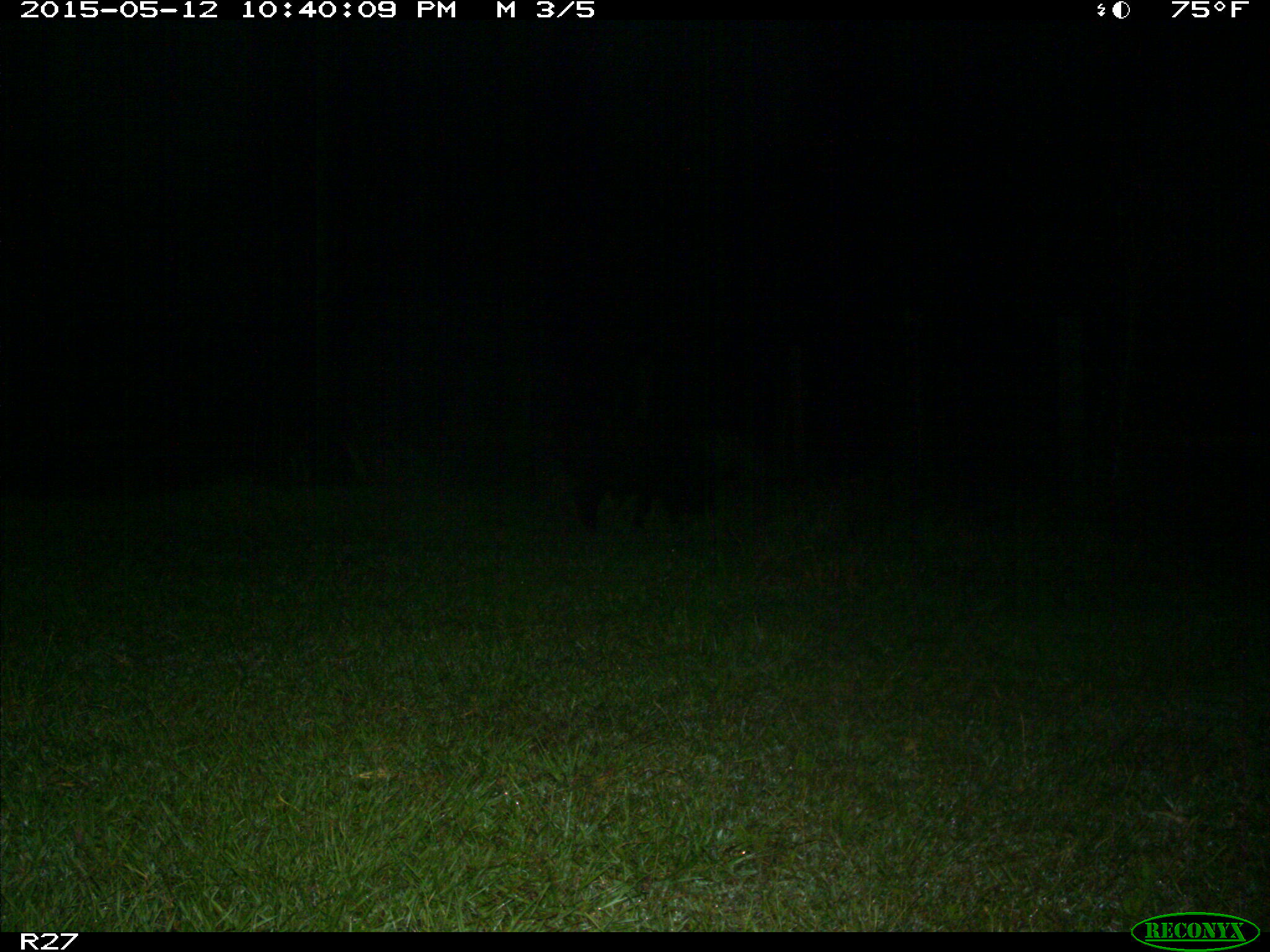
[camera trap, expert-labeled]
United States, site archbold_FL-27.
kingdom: Animalia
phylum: Chordata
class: Mammalia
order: Artiodactyla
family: Suidae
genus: Sus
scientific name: Sus scrofa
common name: wild boar